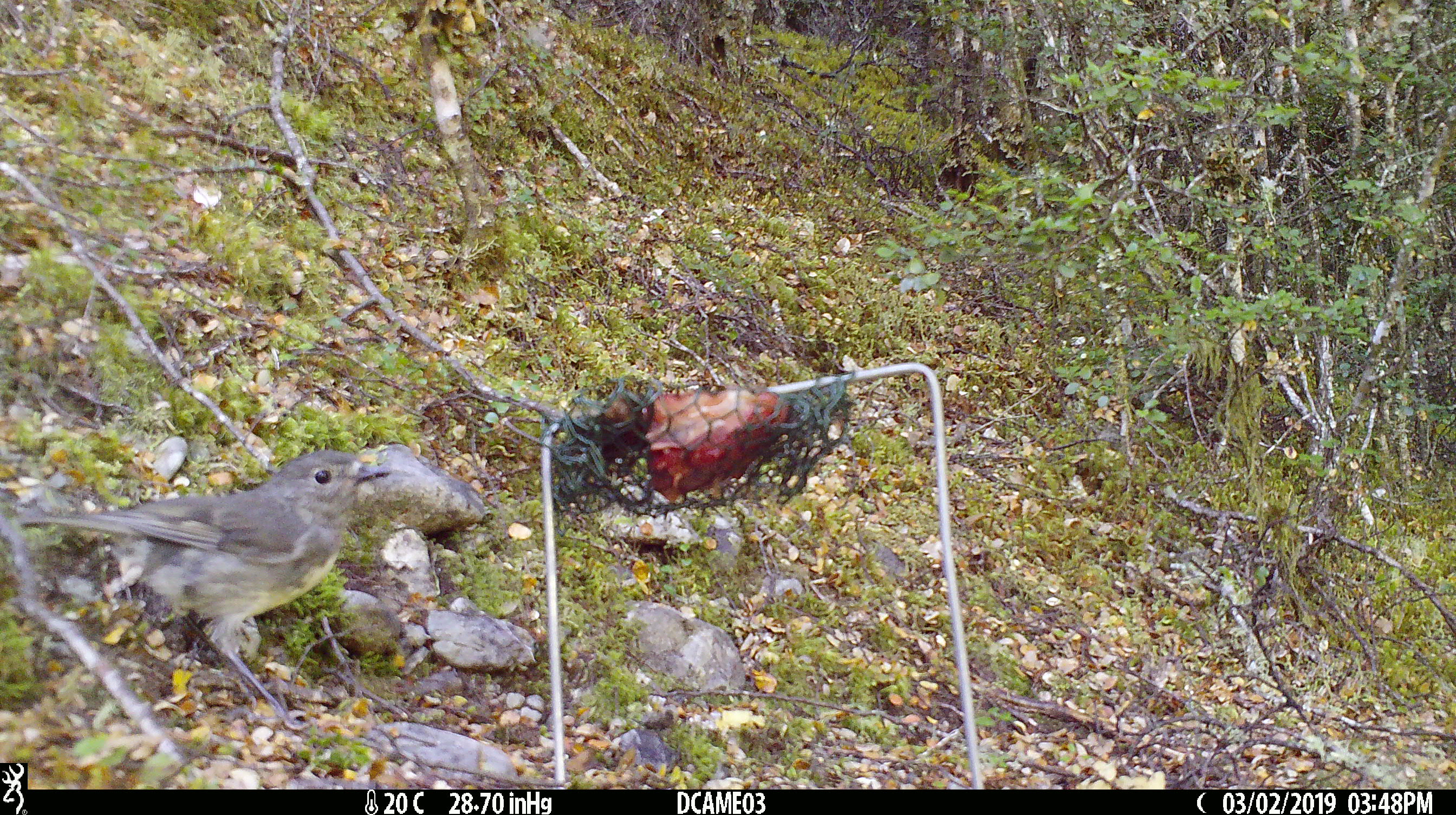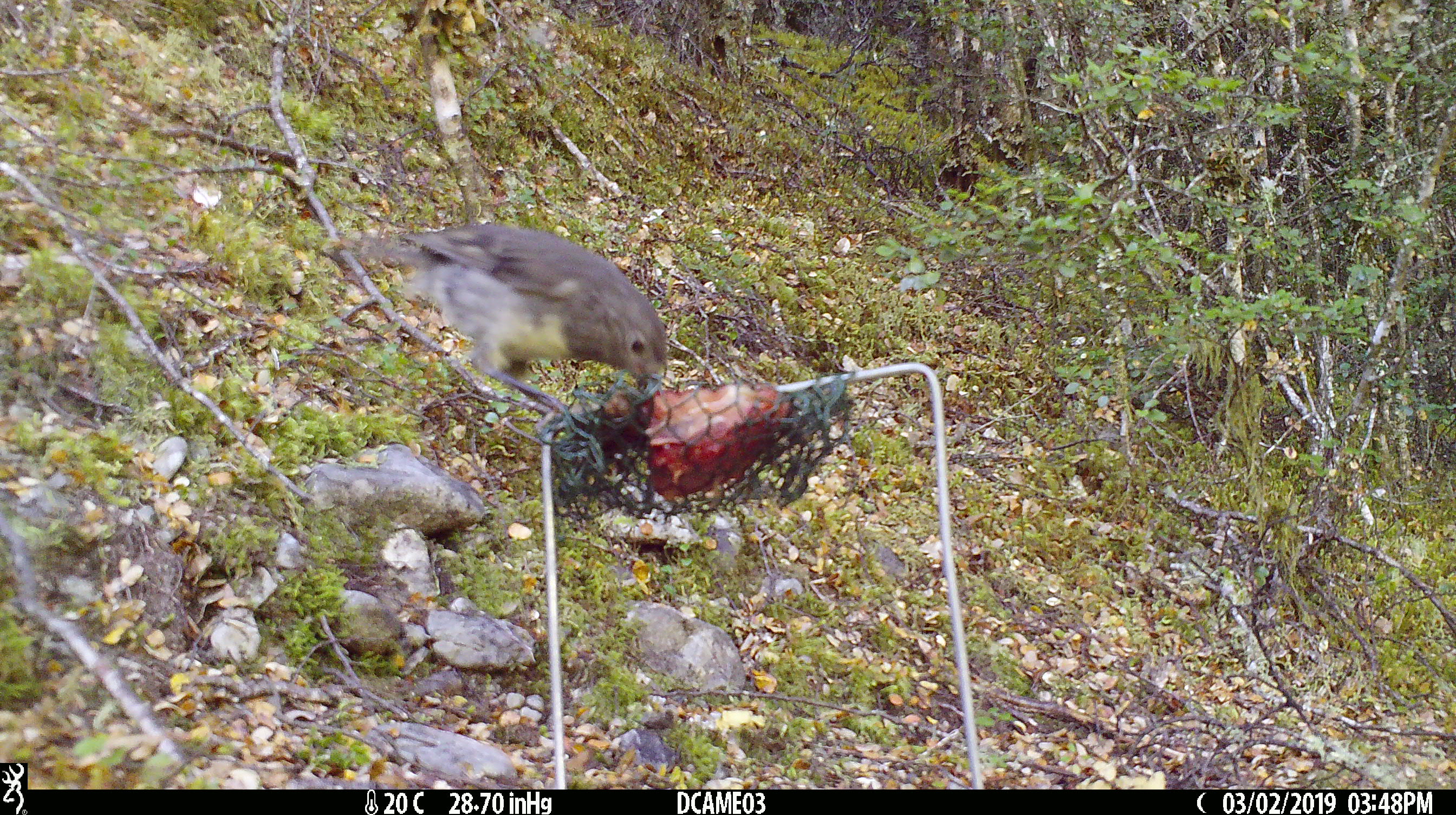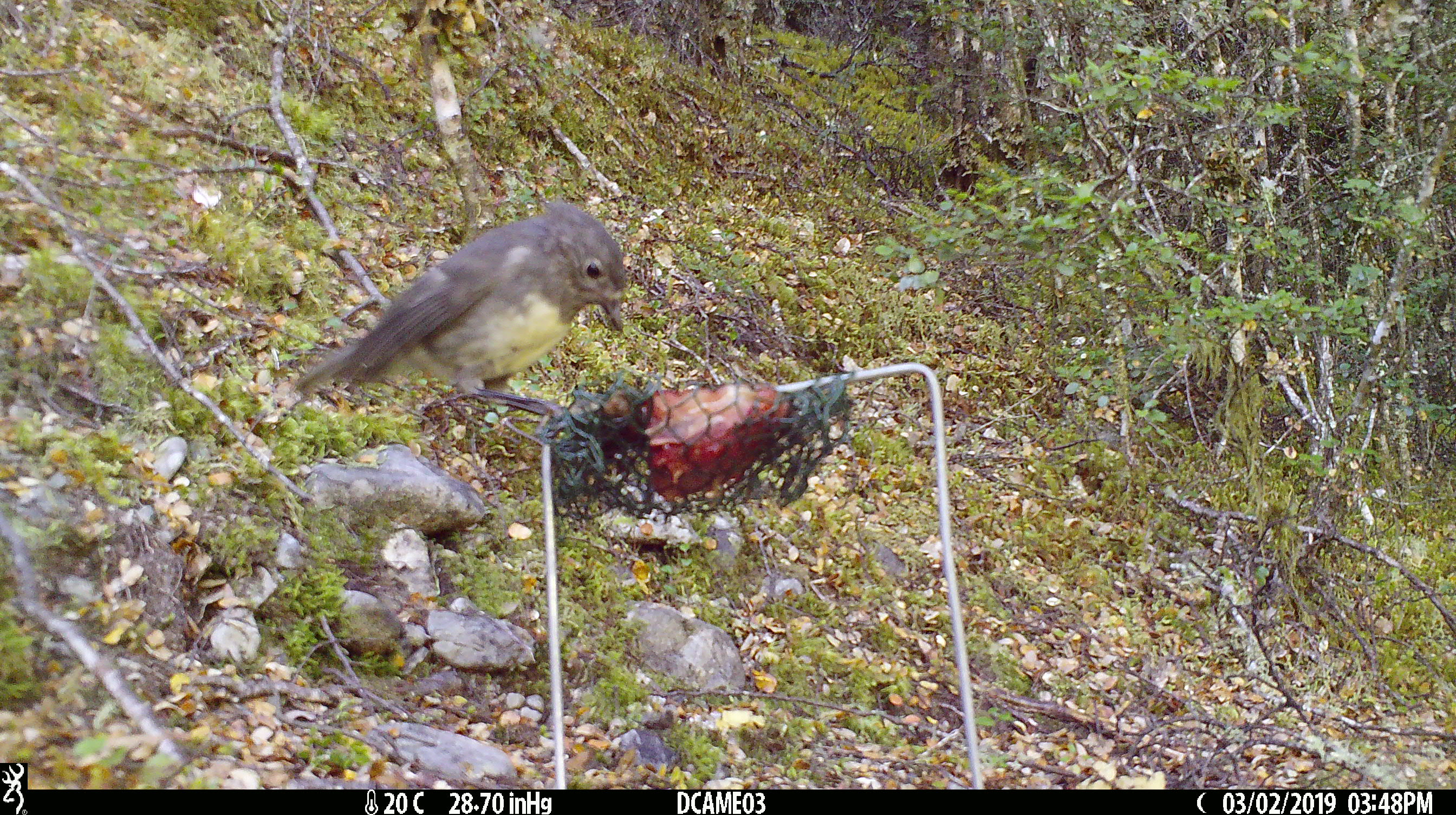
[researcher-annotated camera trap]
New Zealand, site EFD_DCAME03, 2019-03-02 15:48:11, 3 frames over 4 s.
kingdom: Animalia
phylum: Chordata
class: Aves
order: Passeriformes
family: Petroicidae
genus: Petroica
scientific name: Petroica australis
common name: new zealand robin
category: robin